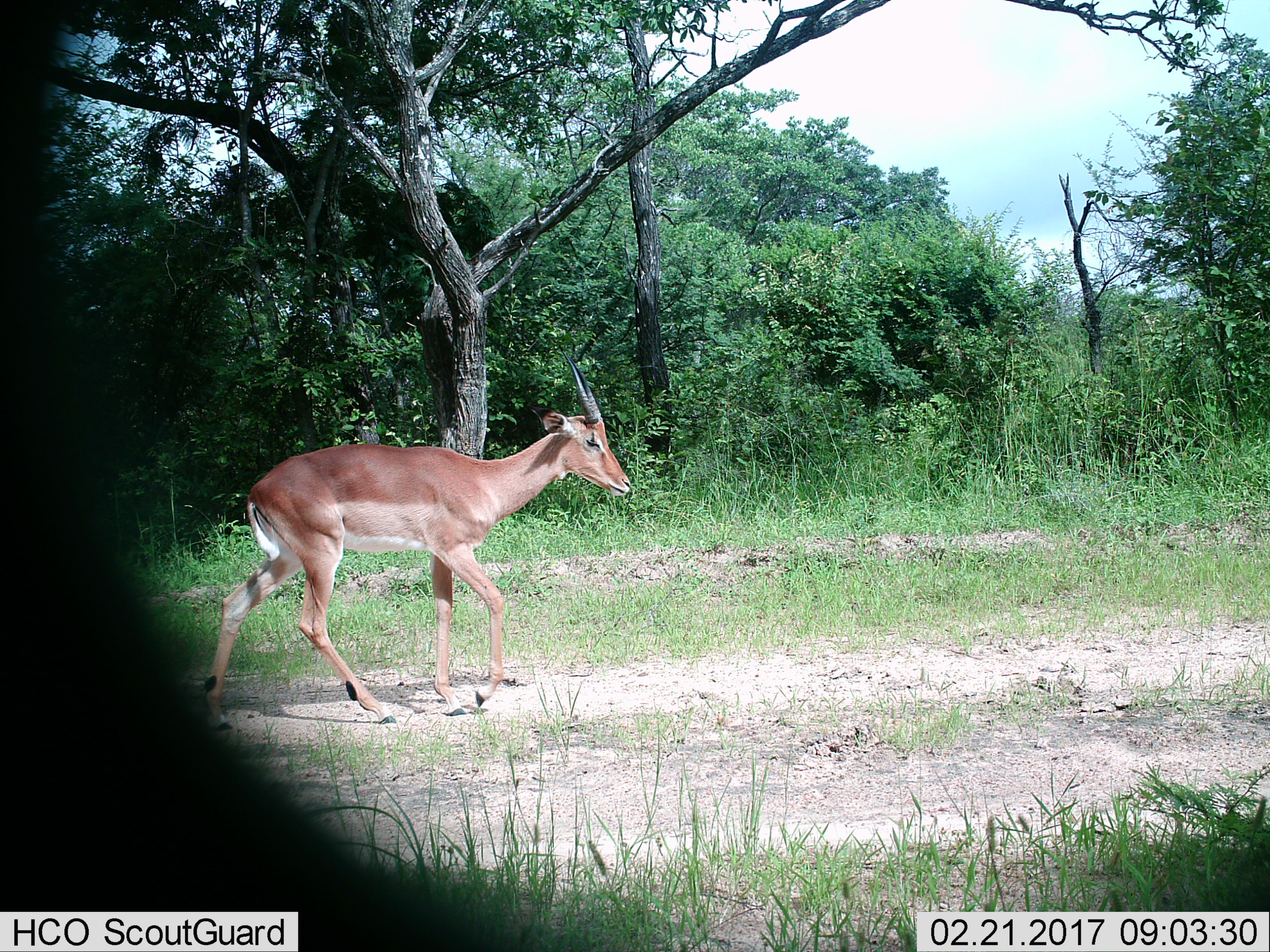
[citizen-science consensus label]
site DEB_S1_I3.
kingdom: Animalia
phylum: Chordata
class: Mammalia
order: Artiodactyla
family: Bovidae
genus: Aepyceros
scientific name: Aepyceros melampus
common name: impala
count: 1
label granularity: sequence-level